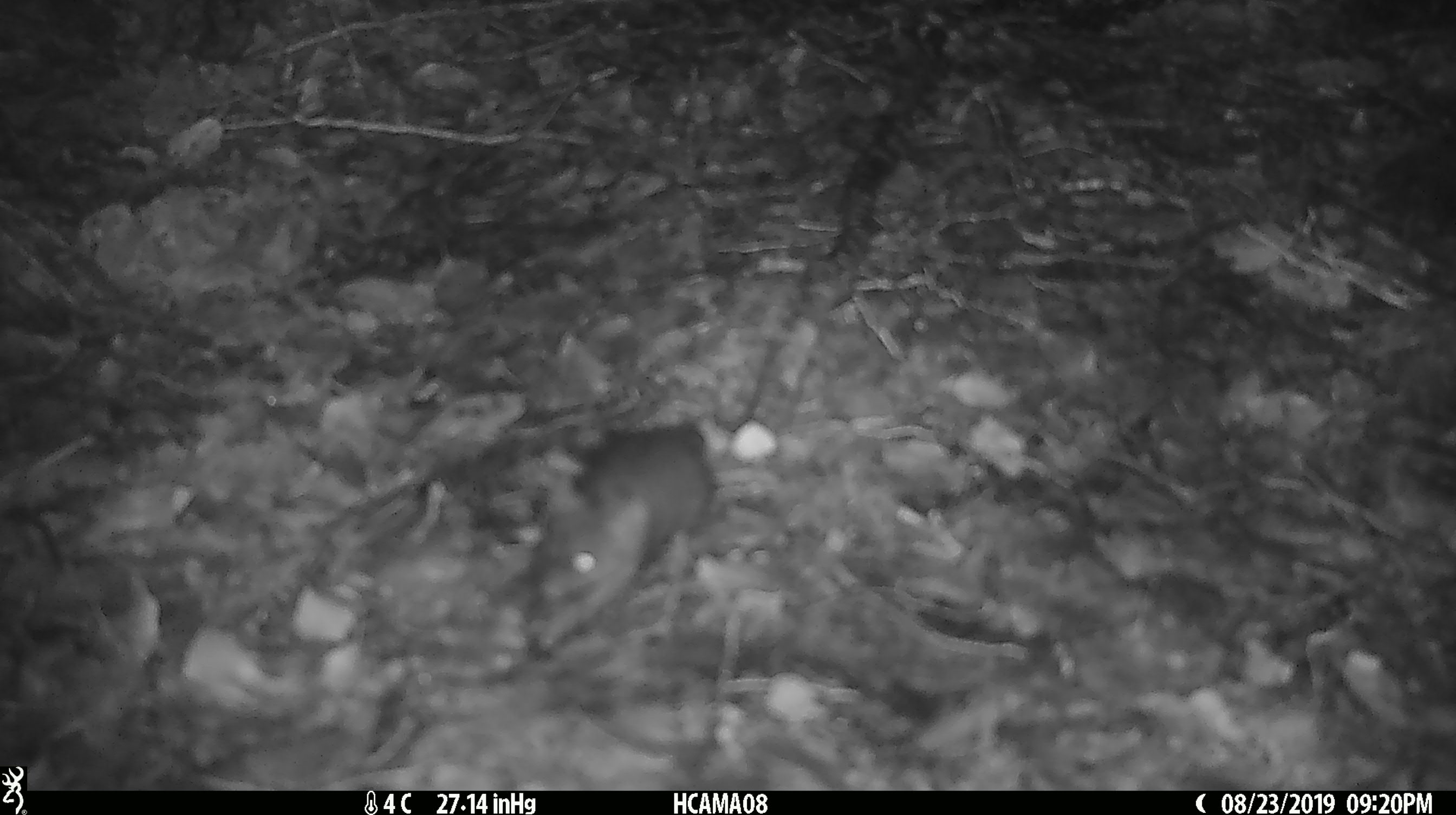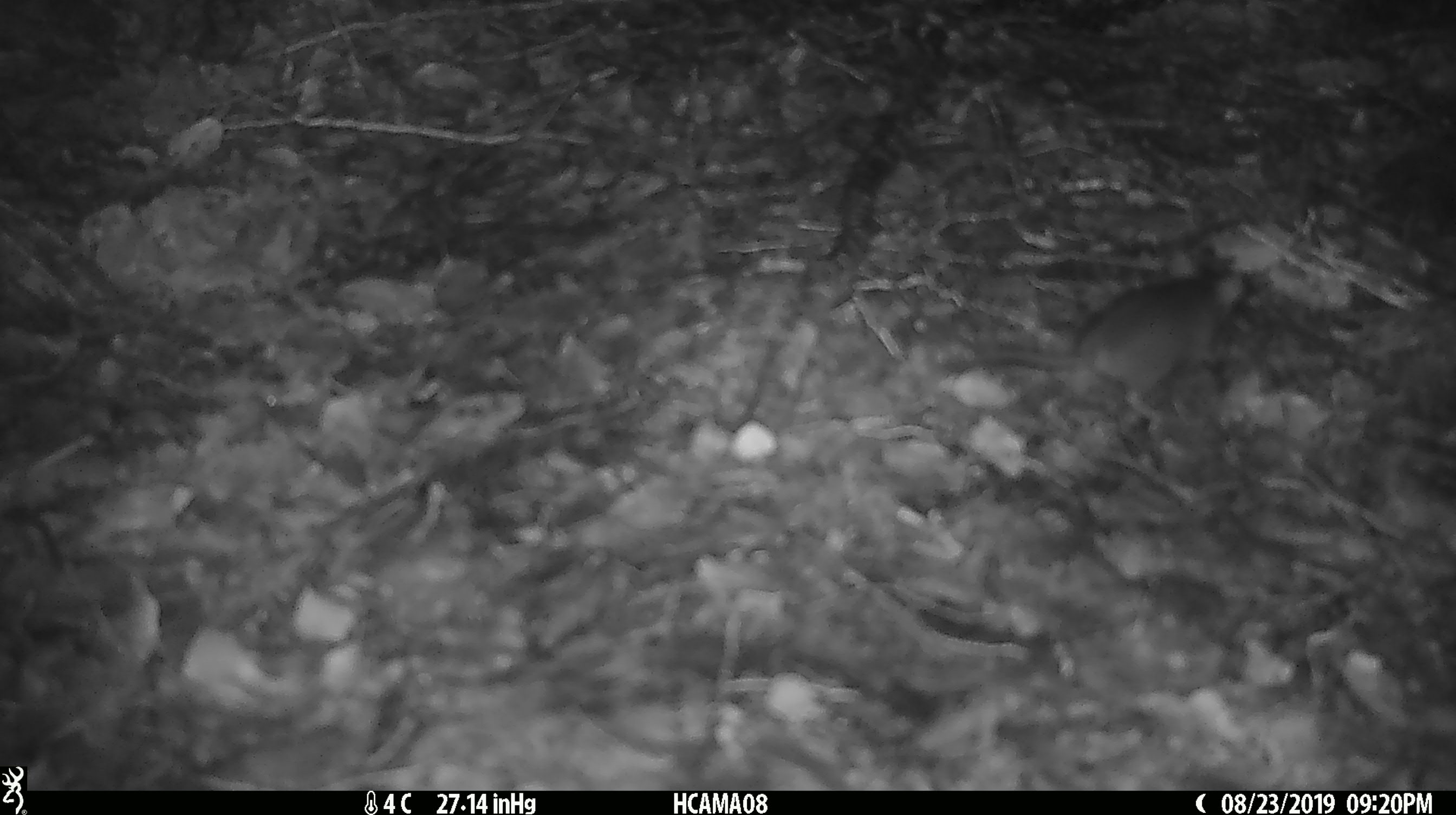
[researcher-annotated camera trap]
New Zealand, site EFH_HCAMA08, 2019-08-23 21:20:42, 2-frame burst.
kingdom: Animalia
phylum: Chordata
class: Mammalia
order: Rodentia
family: Muridae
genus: Mus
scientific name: Mus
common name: mouse